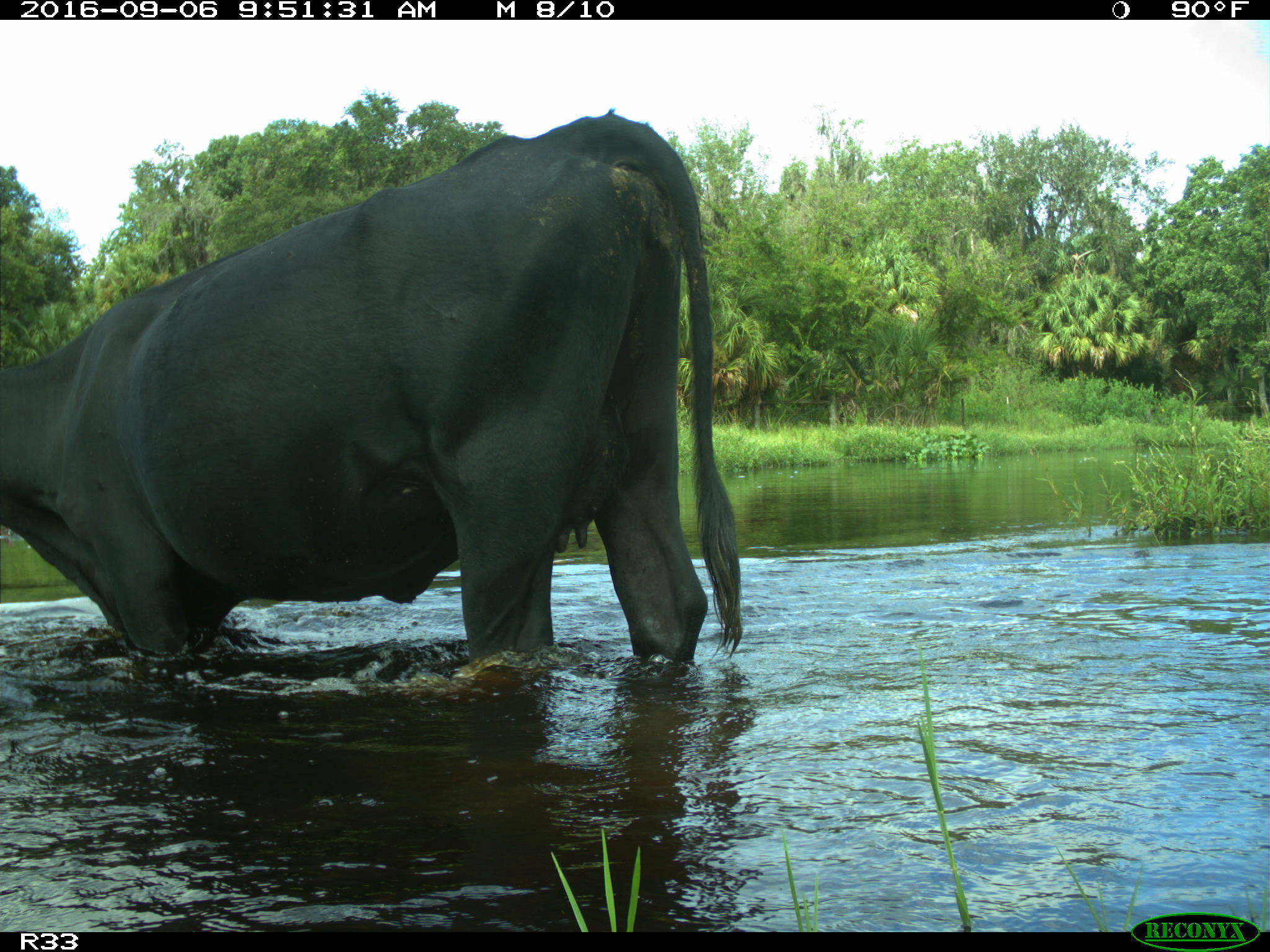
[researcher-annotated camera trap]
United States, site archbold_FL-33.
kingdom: Animalia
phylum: Chordata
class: Mammalia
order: Artiodactyla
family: Bovidae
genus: Bos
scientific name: Bos taurus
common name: domestic cow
Bos taurus (domestic cow).